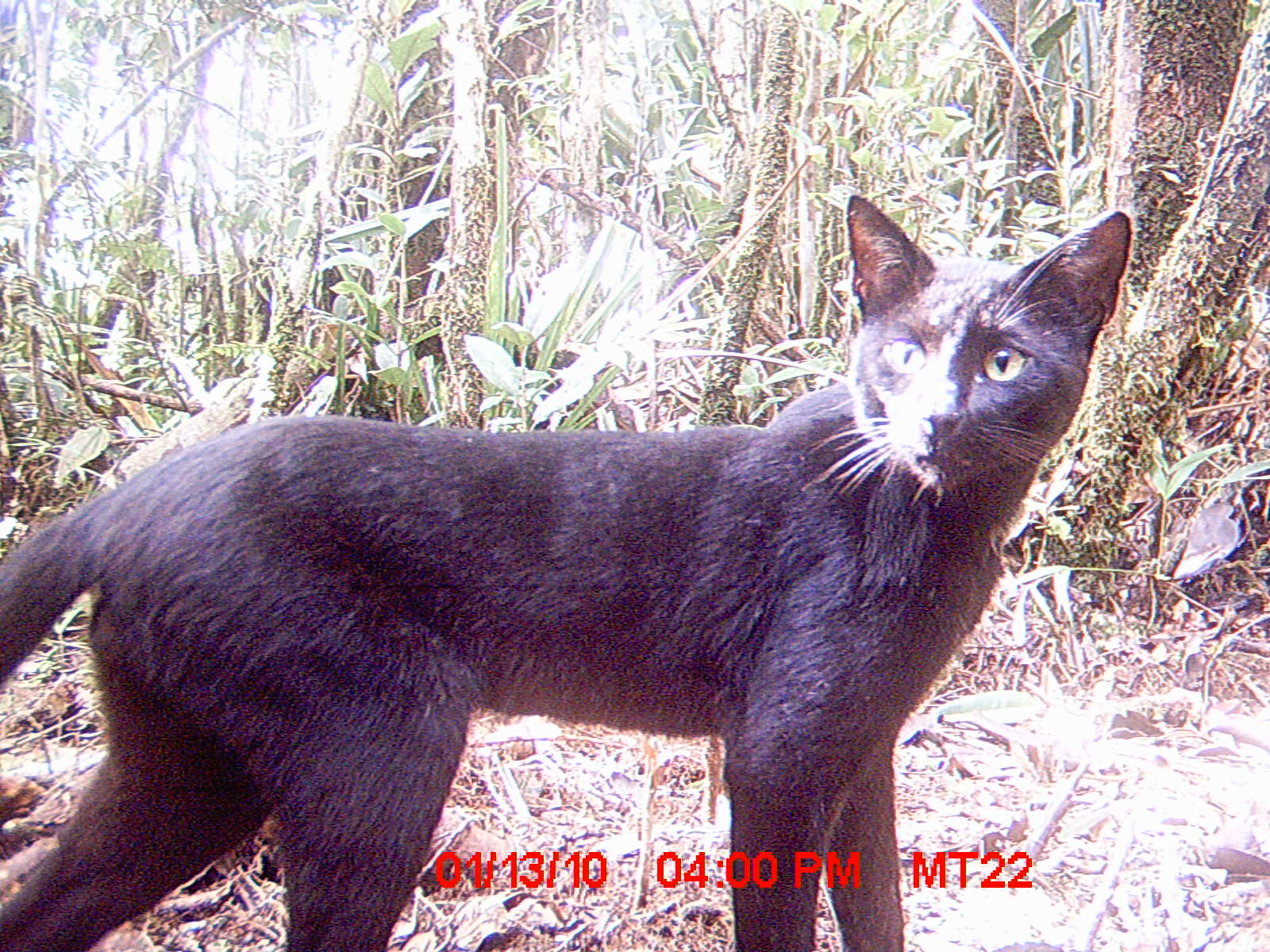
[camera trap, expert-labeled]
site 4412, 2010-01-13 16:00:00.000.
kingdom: Animalia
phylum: Chordata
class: Mammalia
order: Carnivora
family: Felidae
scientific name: Felidae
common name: felids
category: felis sp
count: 1